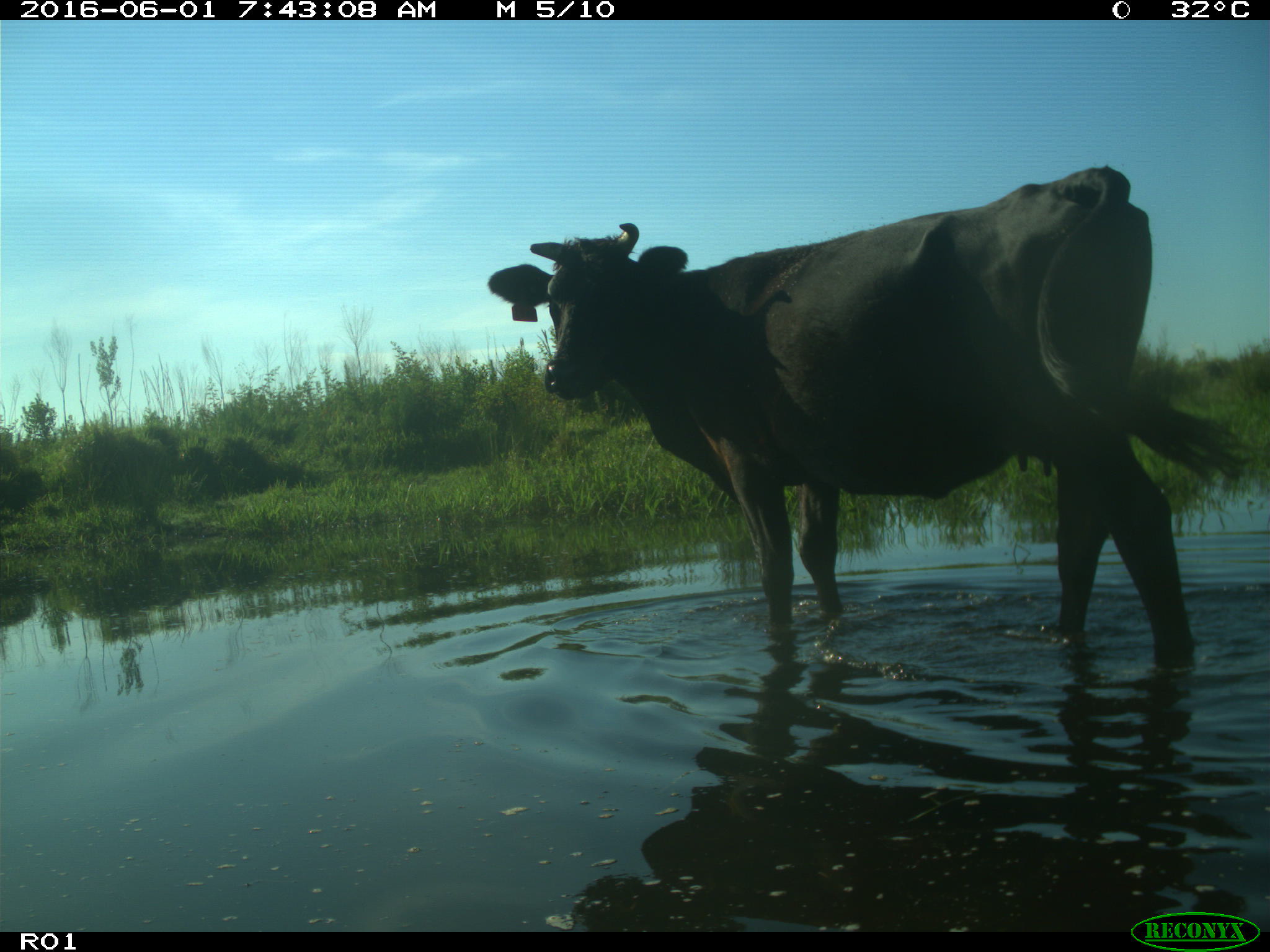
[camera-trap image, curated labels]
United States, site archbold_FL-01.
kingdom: Animalia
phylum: Chordata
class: Mammalia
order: Artiodactyla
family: Bovidae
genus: Bos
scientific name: Bos taurus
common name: domestic cow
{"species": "Bos taurus (domestic cow)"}